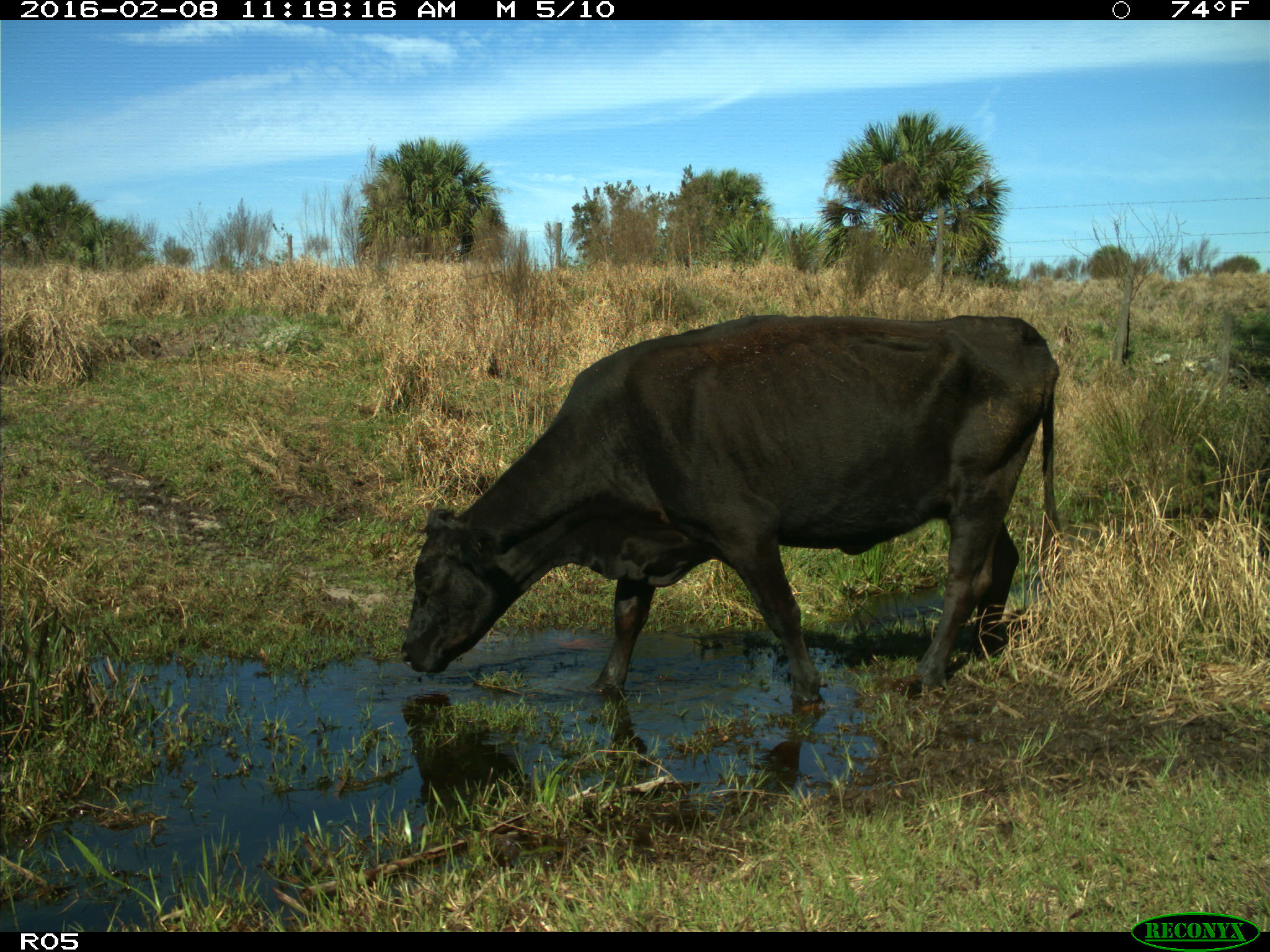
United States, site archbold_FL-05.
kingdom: Animalia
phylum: Chordata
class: Mammalia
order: Artiodactyla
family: Bovidae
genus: Bos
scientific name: Bos taurus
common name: domestic cow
Bos taurus (domestic cow).